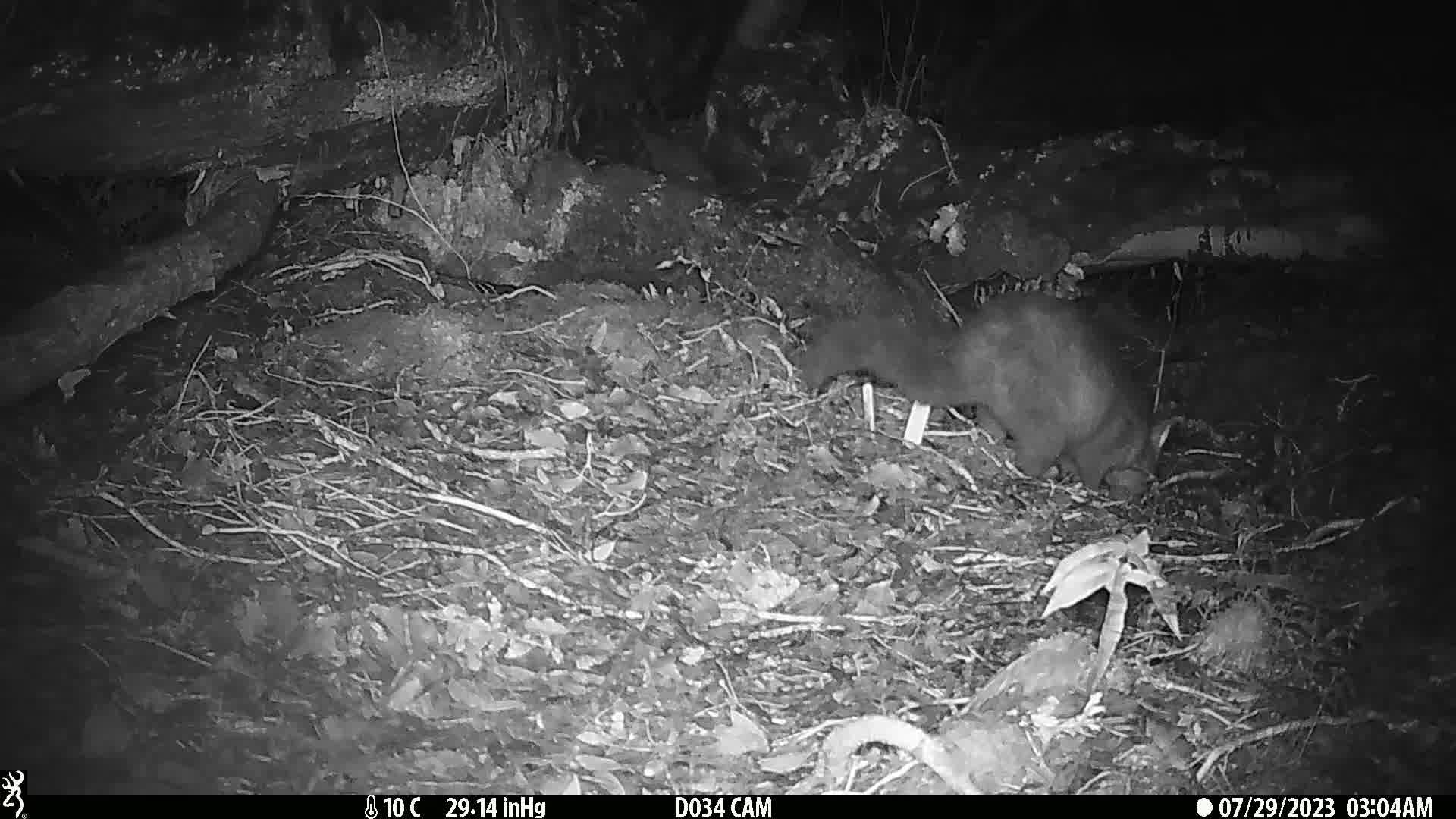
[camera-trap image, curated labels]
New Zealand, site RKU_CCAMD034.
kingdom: Animalia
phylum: Chordata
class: Mammalia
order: Diprotodontia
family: Phalangeridae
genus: Trichosurus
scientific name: Trichosurus vulpecula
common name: common brushtail possum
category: possum